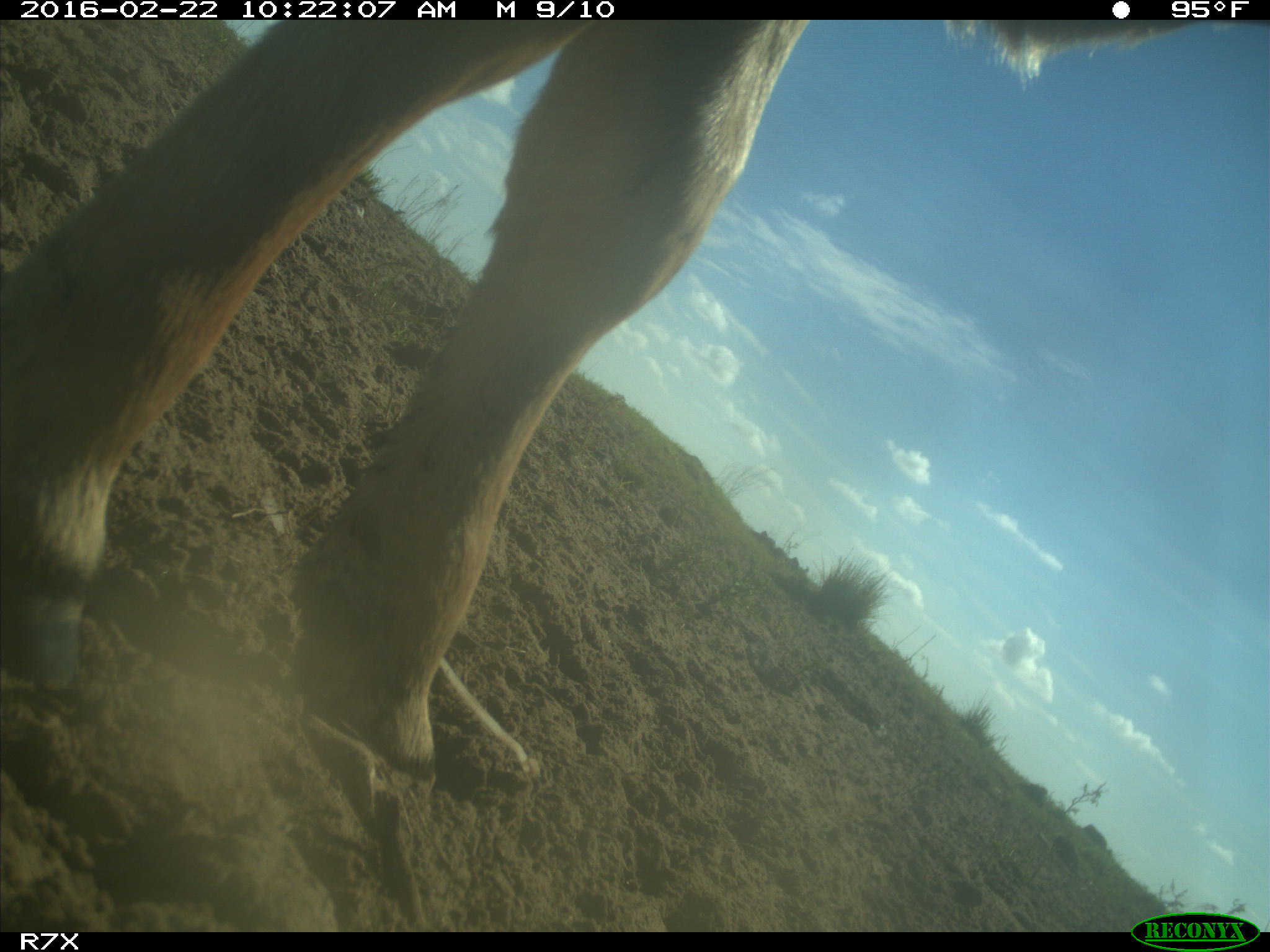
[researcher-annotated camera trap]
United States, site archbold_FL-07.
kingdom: Animalia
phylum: Chordata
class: Mammalia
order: Artiodactyla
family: Bovidae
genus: Bos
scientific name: Bos taurus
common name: domestic cow